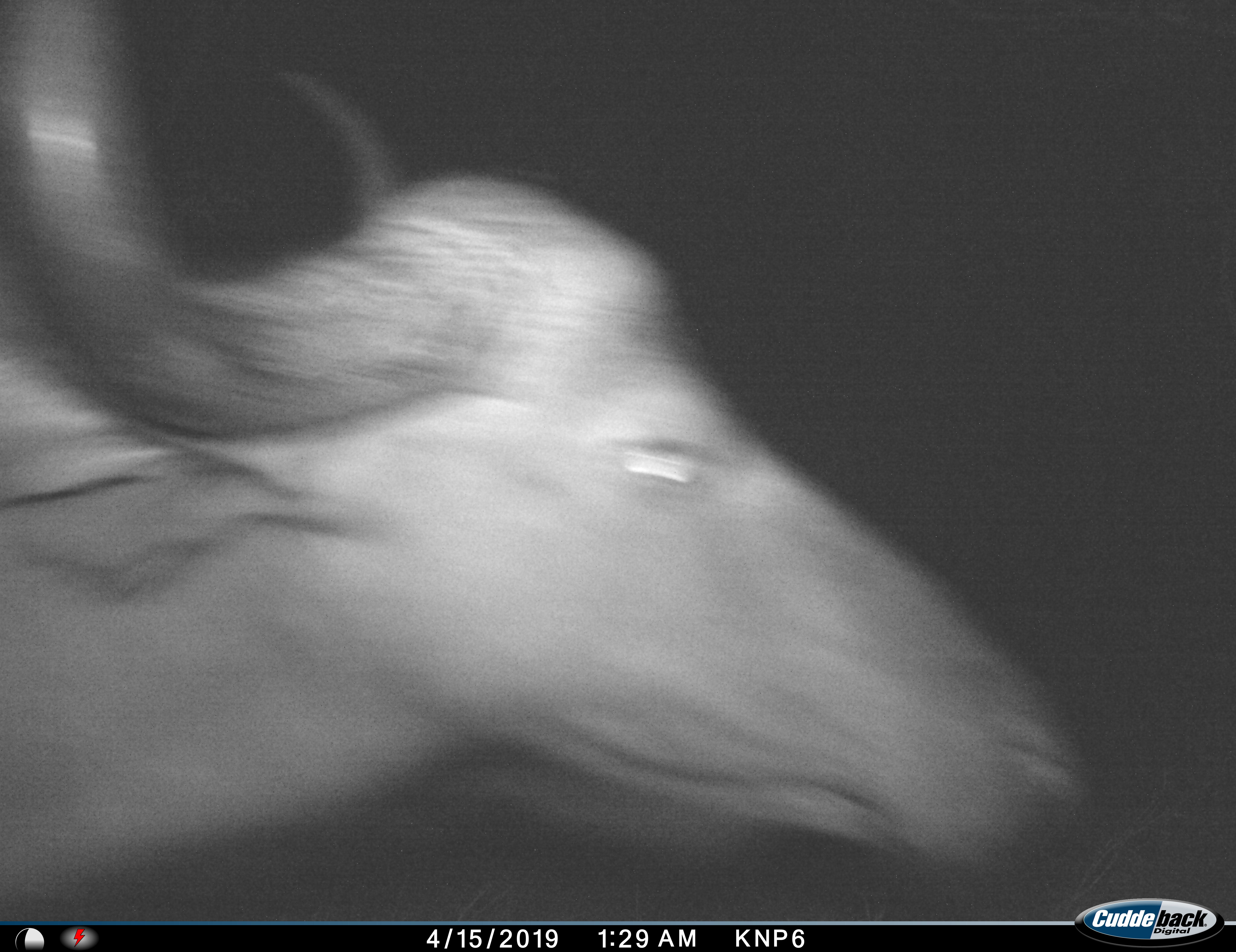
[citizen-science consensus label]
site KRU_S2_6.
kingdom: Animalia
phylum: Chordata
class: Mammalia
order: Artiodactyla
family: Bovidae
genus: Syncerus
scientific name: Syncerus caffer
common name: african buffalo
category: buffalo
Buffalo (african buffalo) (Syncerus caffer), count 1. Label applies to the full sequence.